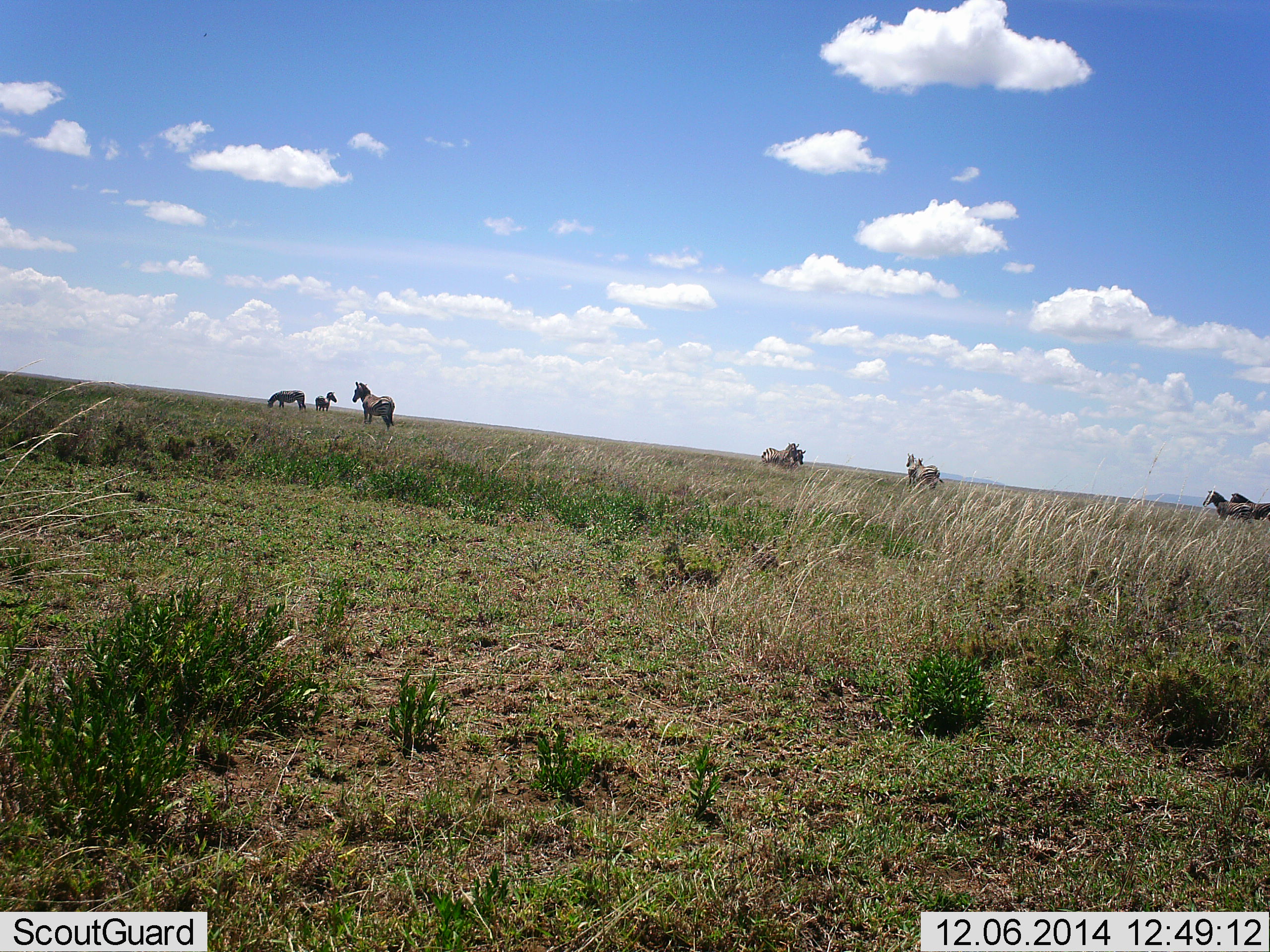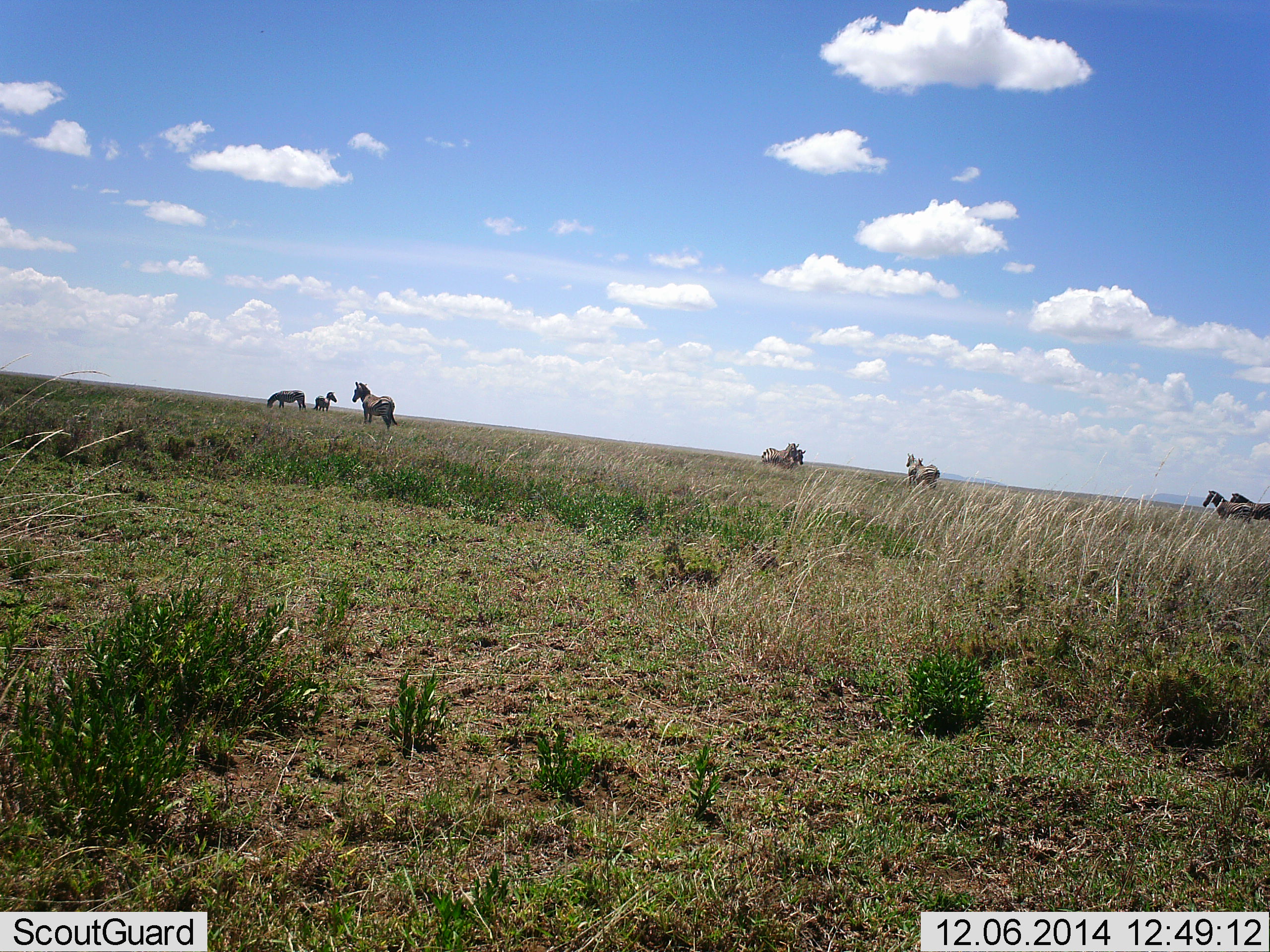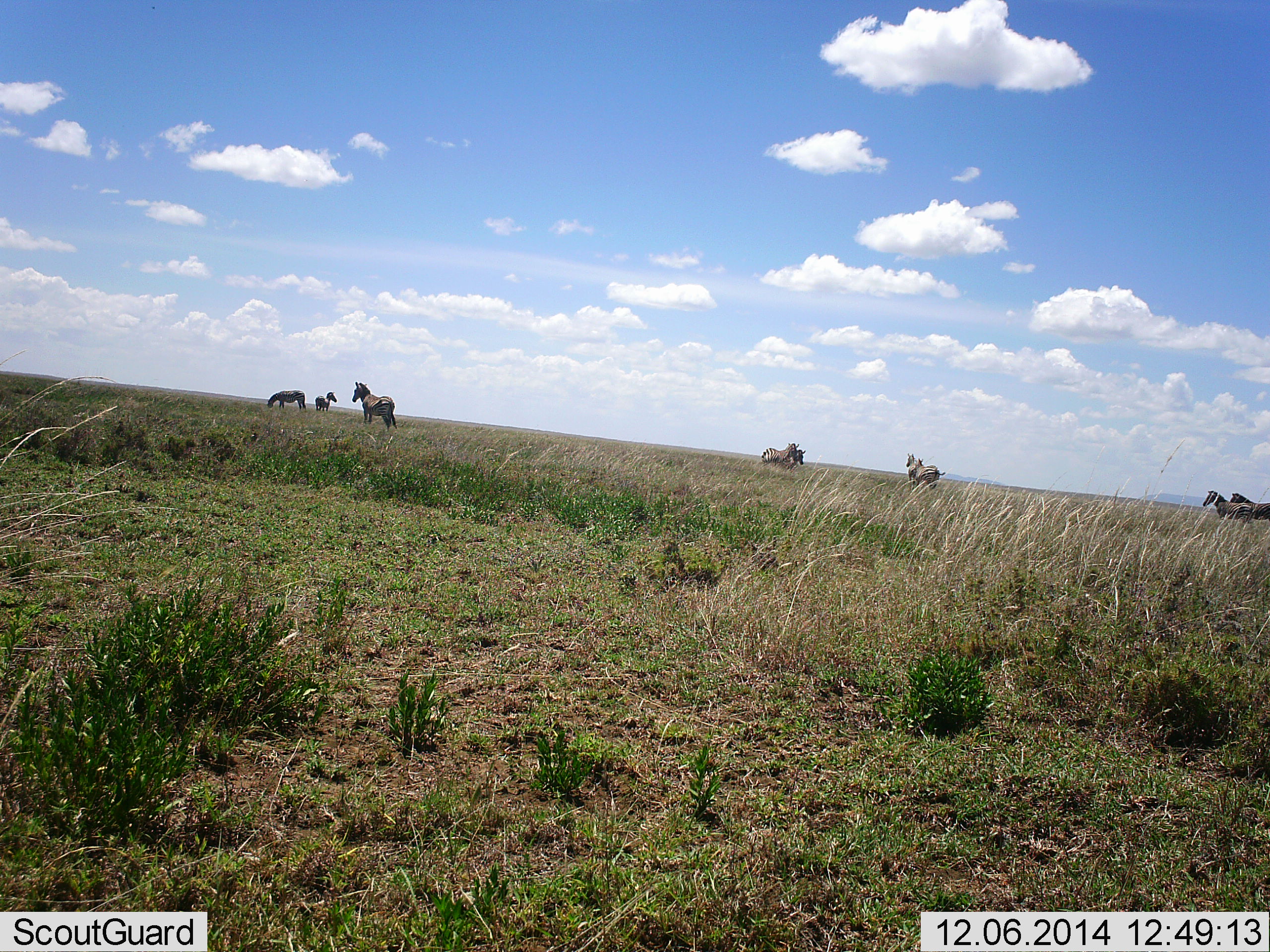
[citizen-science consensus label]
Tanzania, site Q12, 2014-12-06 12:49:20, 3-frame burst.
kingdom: Animalia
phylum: Chordata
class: Mammalia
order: Perissodactyla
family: Equidae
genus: Equus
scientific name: Equus quagga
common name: plains zebra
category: zebra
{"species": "zebra (plains zebra) (Equus quagga)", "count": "9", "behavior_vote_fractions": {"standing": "100%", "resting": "10%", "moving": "0%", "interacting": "0%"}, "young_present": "0%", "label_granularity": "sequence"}